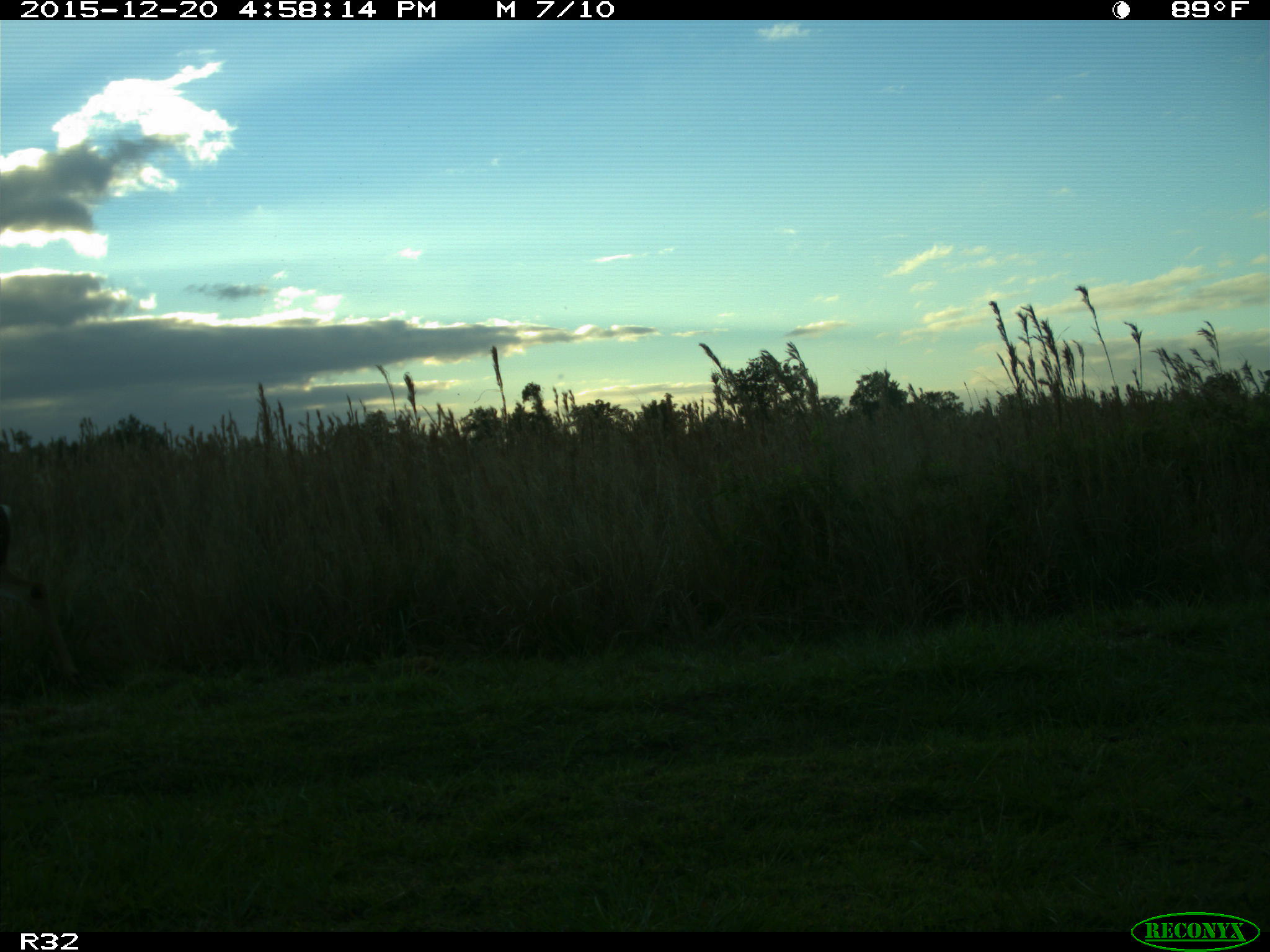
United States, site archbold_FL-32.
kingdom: Animalia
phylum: Chordata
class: Mammalia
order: Artiodactyla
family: Cervidae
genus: Odocoileus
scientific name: Odocoileus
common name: deer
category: unidentified deer